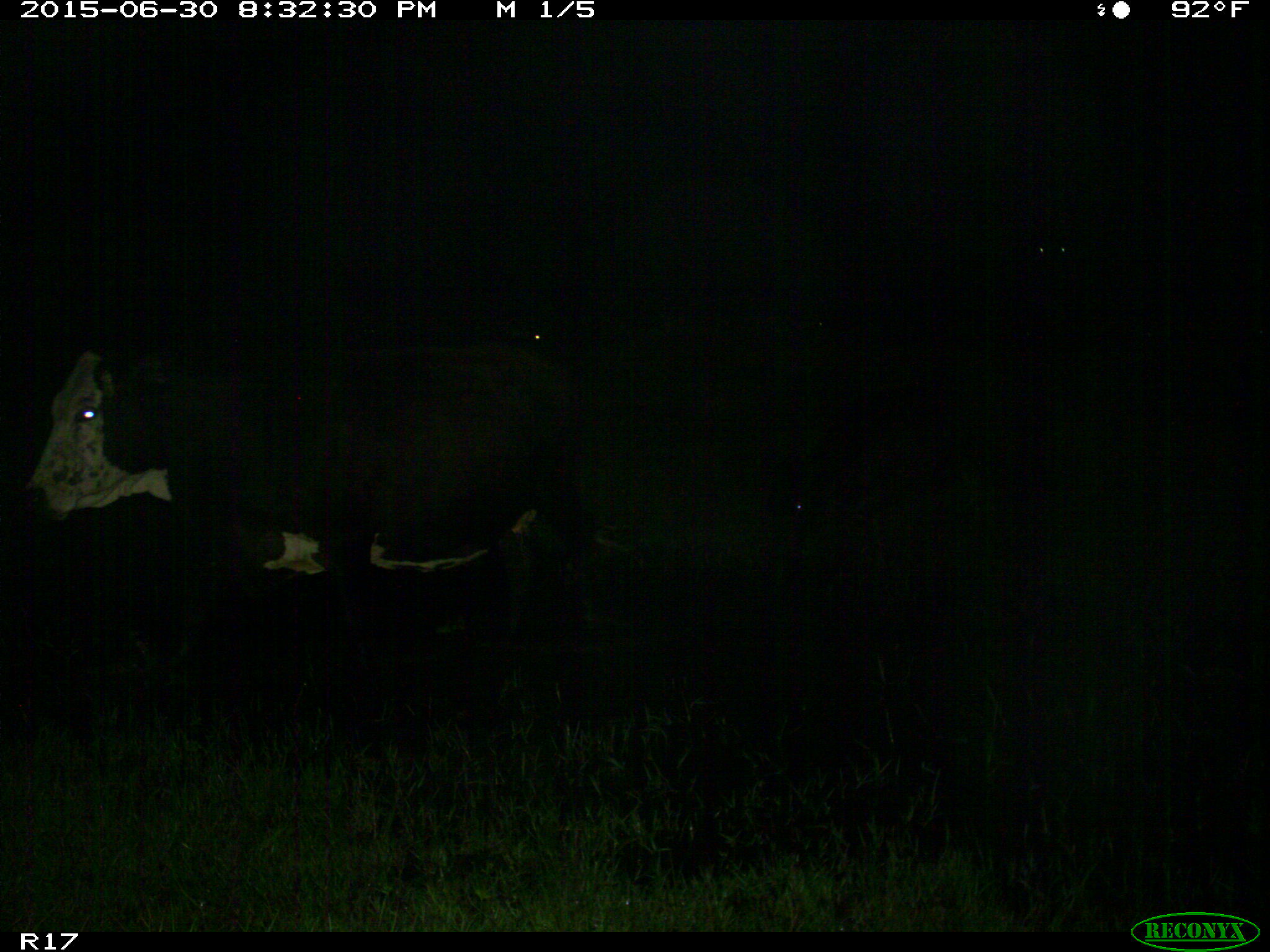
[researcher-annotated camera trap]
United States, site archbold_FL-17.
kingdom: Animalia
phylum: Chordata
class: Mammalia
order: Artiodactyla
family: Bovidae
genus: Bos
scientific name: Bos taurus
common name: domestic cow